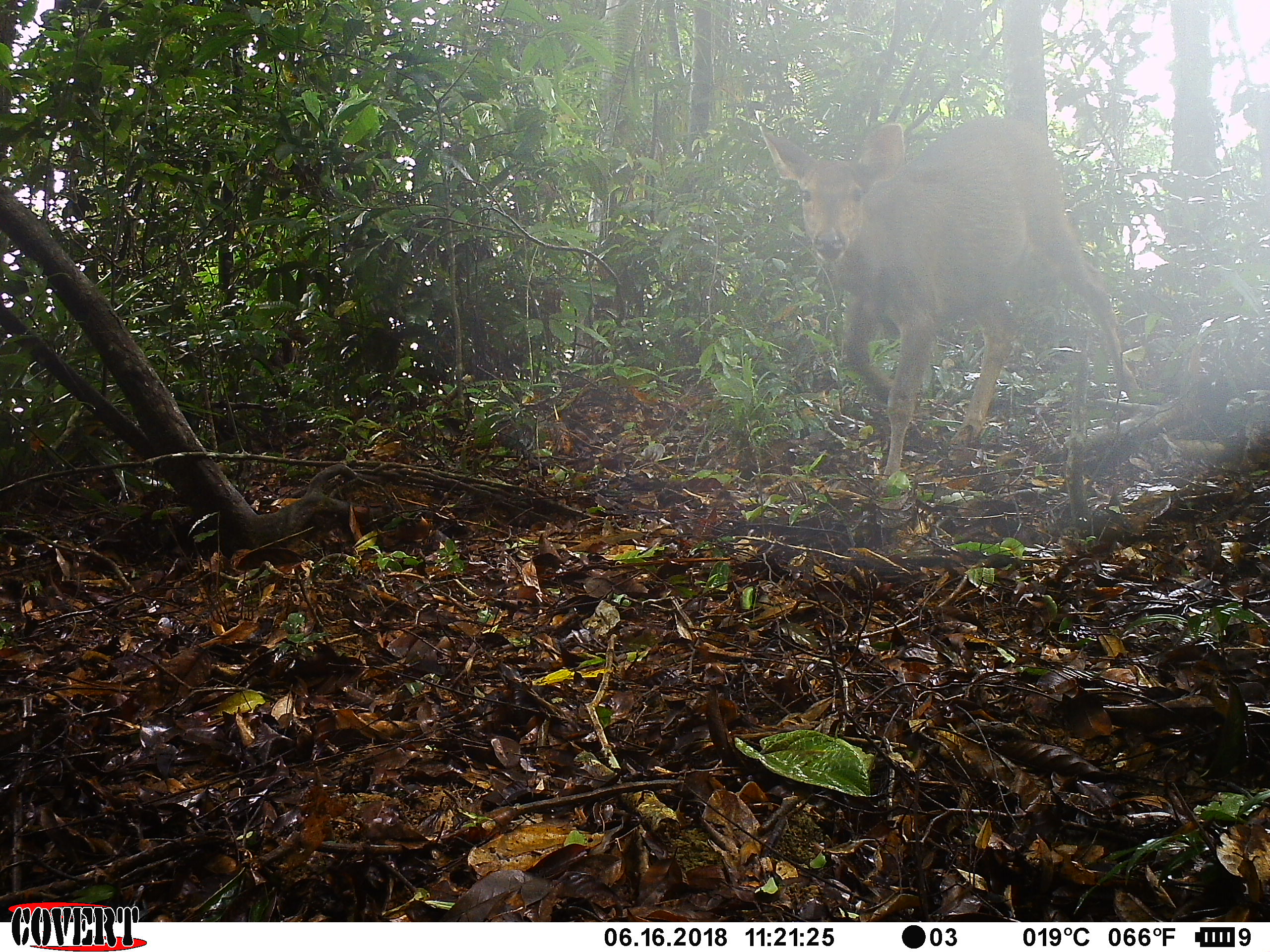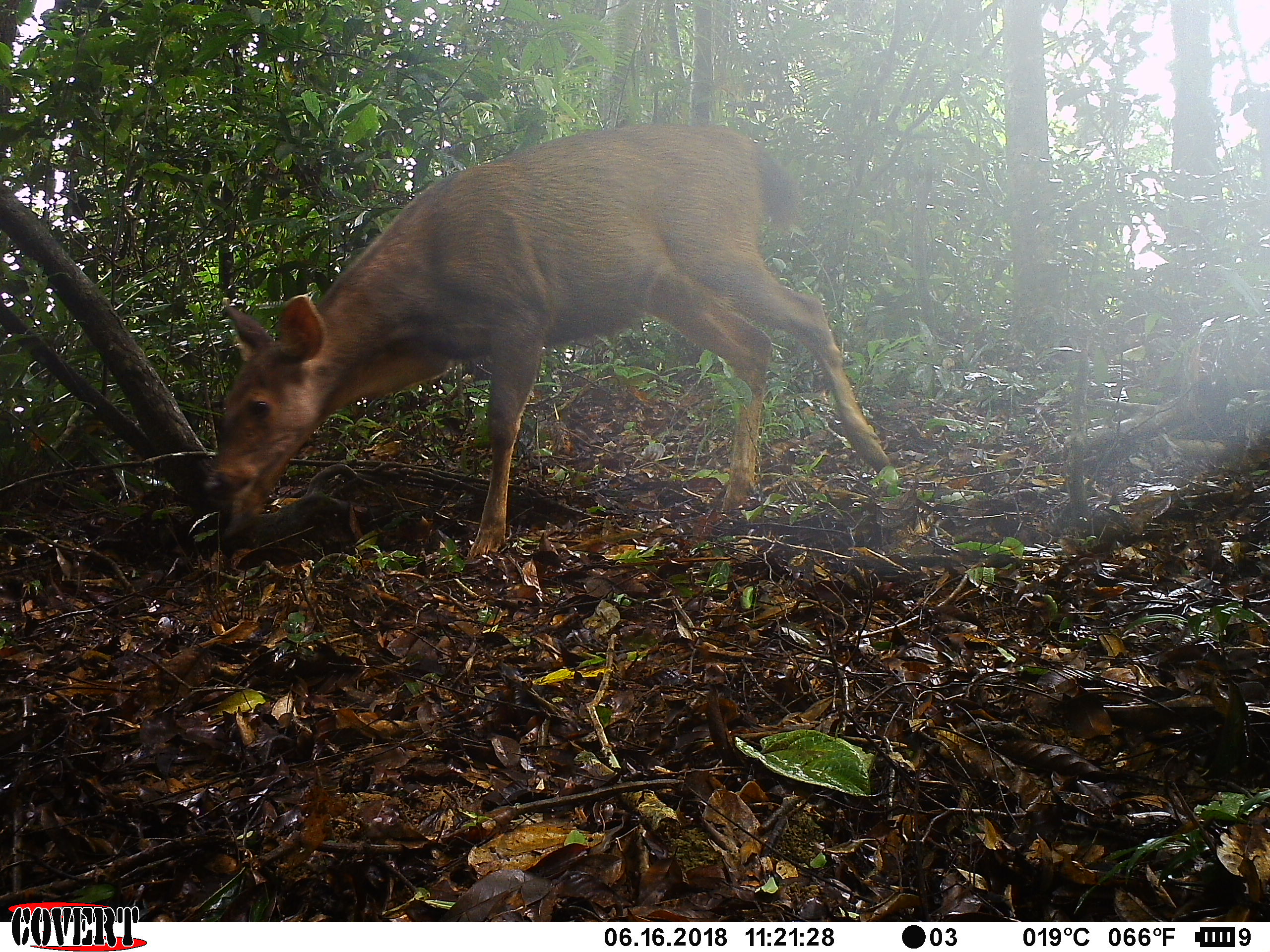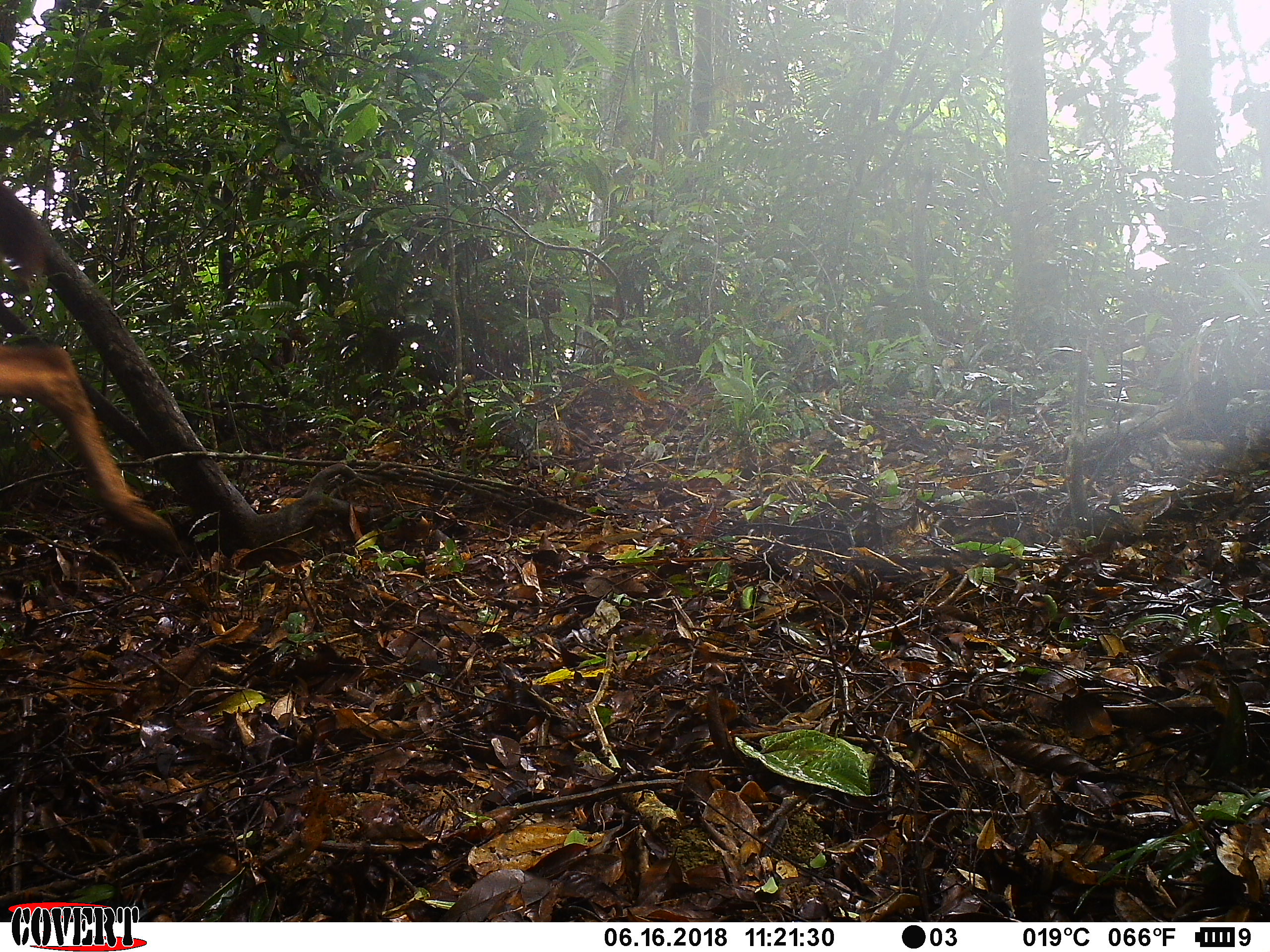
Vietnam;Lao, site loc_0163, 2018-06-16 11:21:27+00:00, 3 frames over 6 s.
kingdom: Animalia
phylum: Chordata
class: Mammalia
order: Artiodactyla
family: Cervidae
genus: Rusa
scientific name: Rusa unicolor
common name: sambar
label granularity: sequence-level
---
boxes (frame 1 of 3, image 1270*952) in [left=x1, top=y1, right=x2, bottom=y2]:
sambar: [left=762, top=115, right=1143, bottom=480]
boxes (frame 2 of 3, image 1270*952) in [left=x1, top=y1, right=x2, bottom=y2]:
sambar: [left=203, top=121, right=896, bottom=558]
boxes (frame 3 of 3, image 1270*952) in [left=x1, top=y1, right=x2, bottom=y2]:
sambar: [left=0, top=175, right=184, bottom=551]